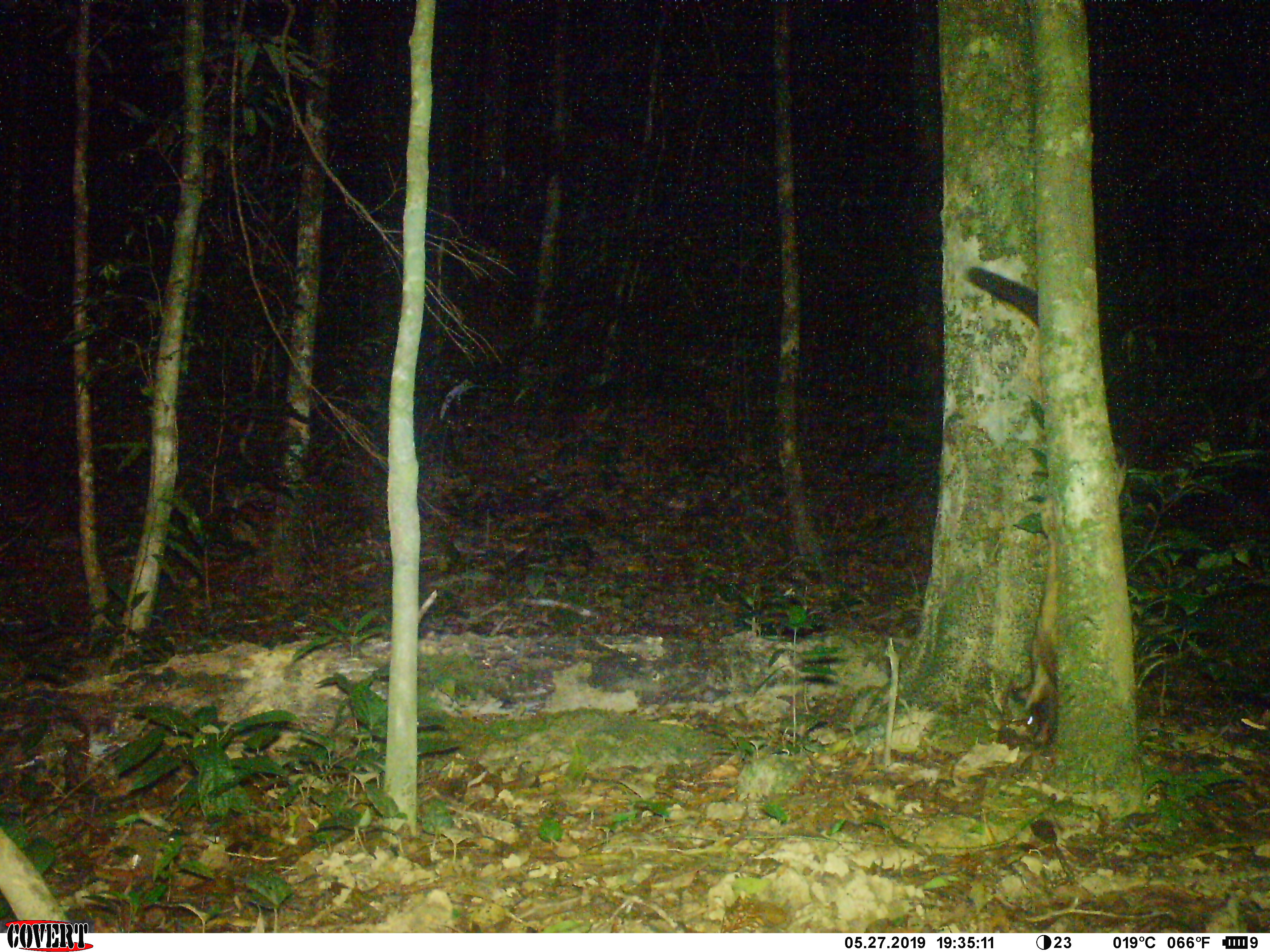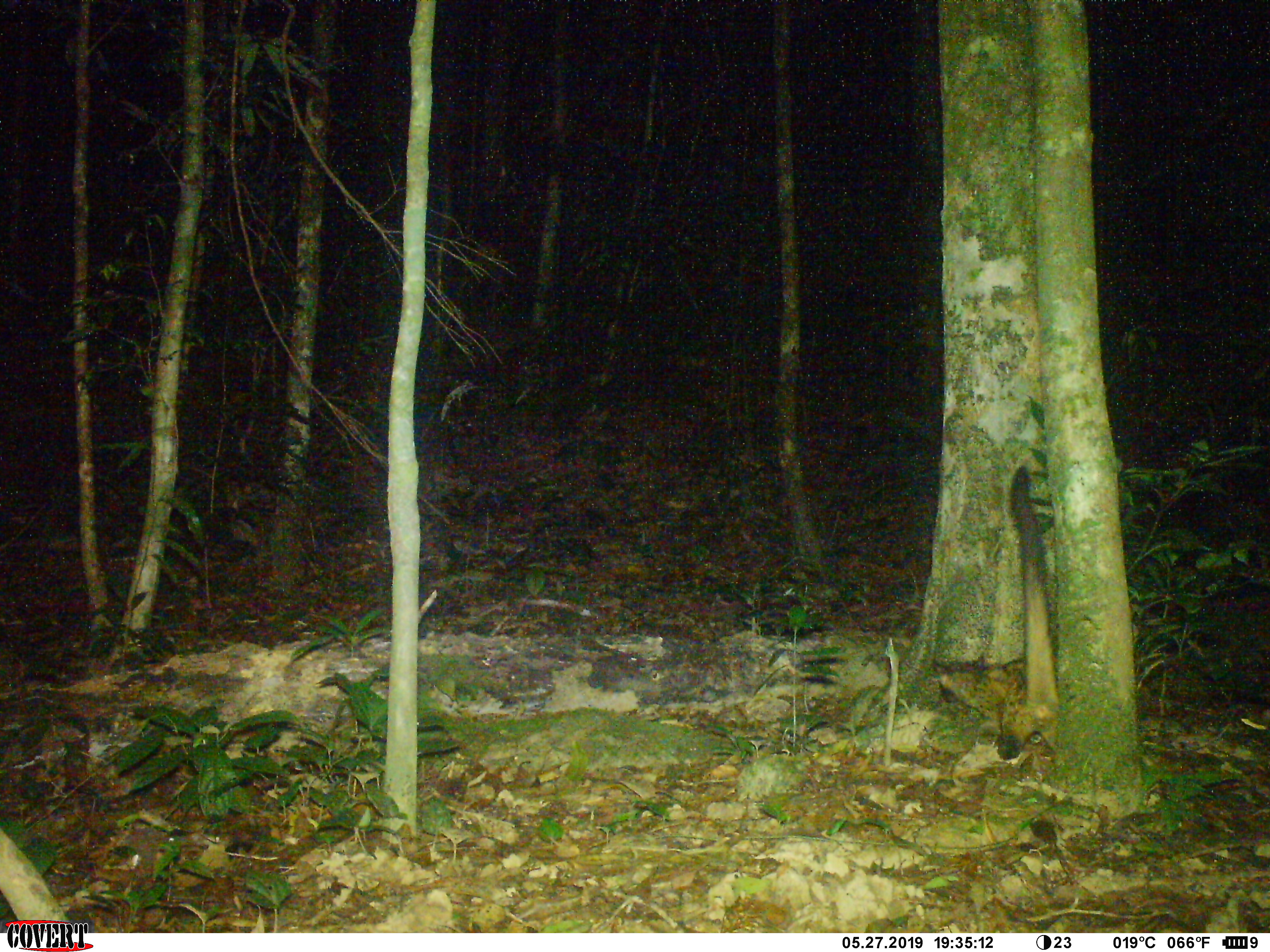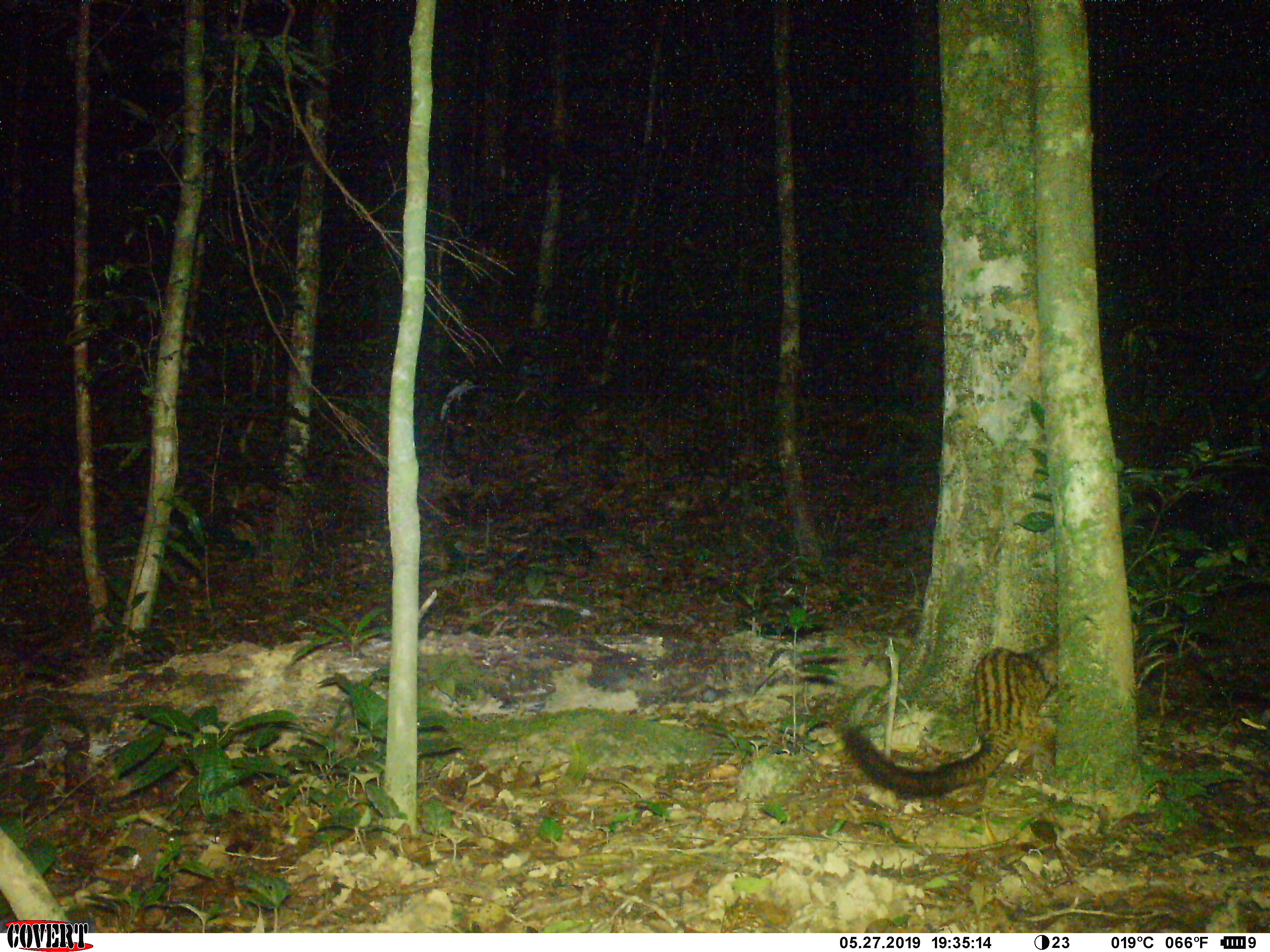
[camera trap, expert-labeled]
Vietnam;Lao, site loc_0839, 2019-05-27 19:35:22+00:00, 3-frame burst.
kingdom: Animalia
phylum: Chordata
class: Mammalia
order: Carnivora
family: Viverridae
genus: Paradoxurus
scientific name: Paradoxurus hermaphroditus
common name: common palm civet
Common palm civet (Paradoxurus hermaphroditus). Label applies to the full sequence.